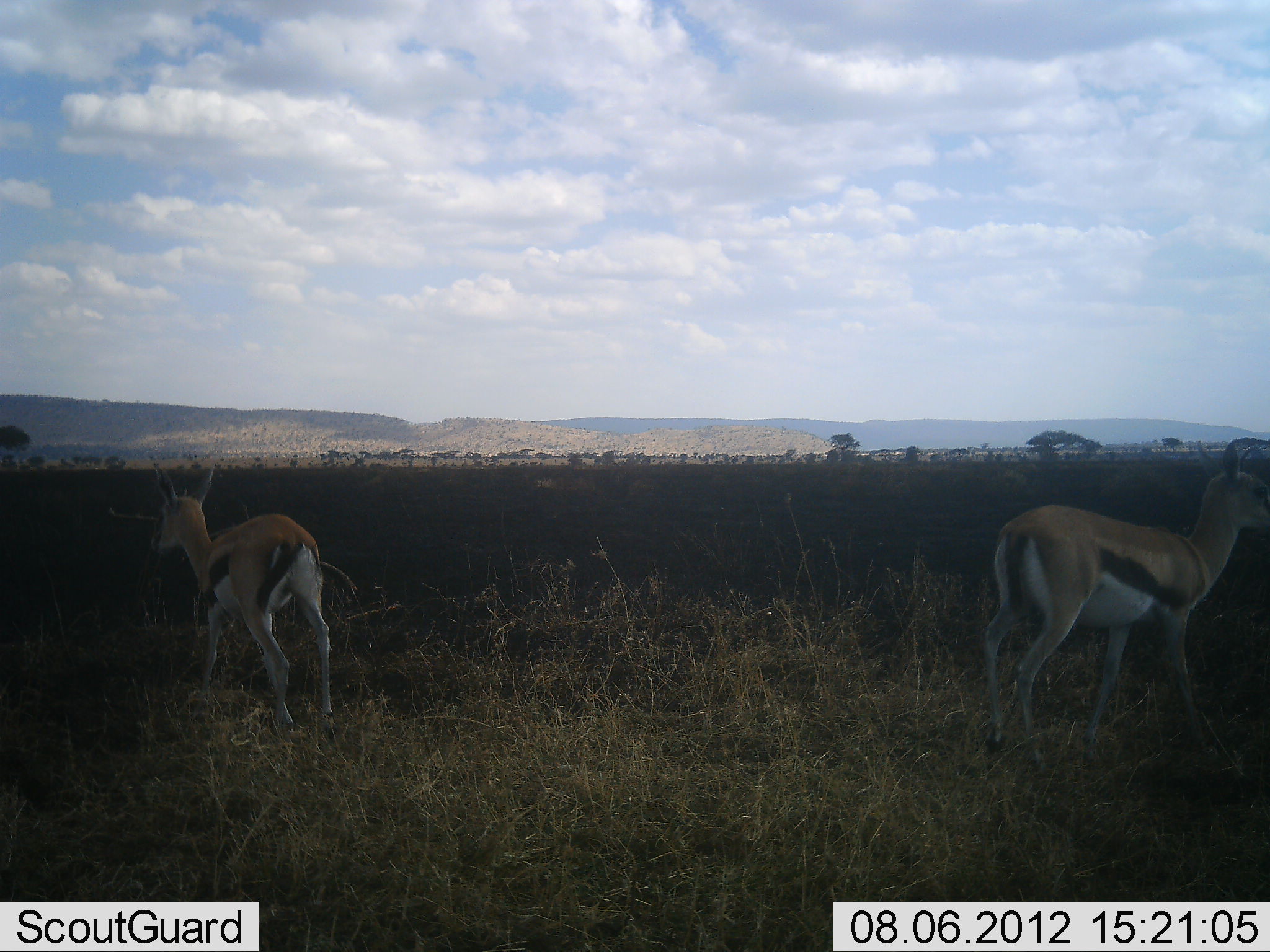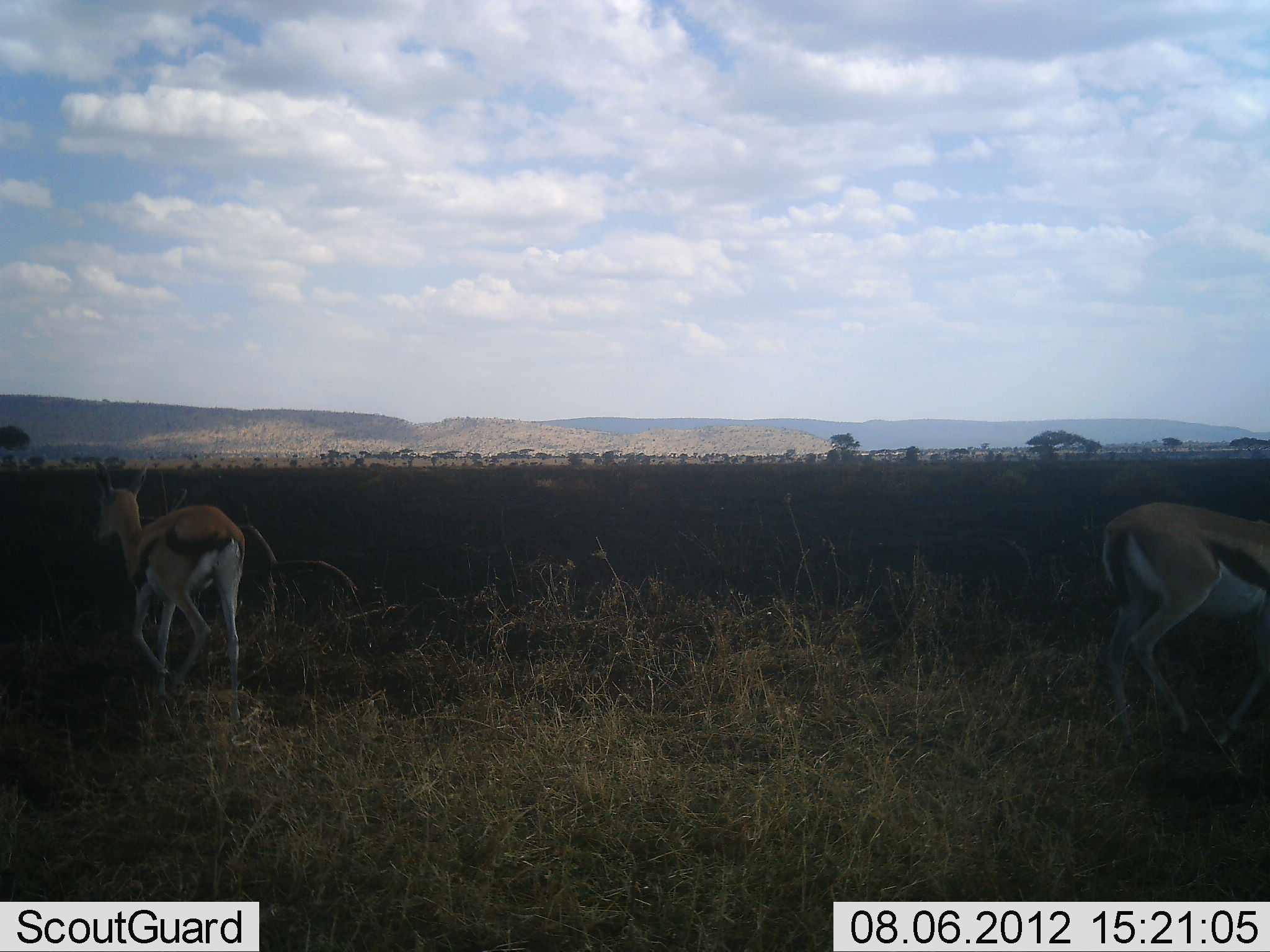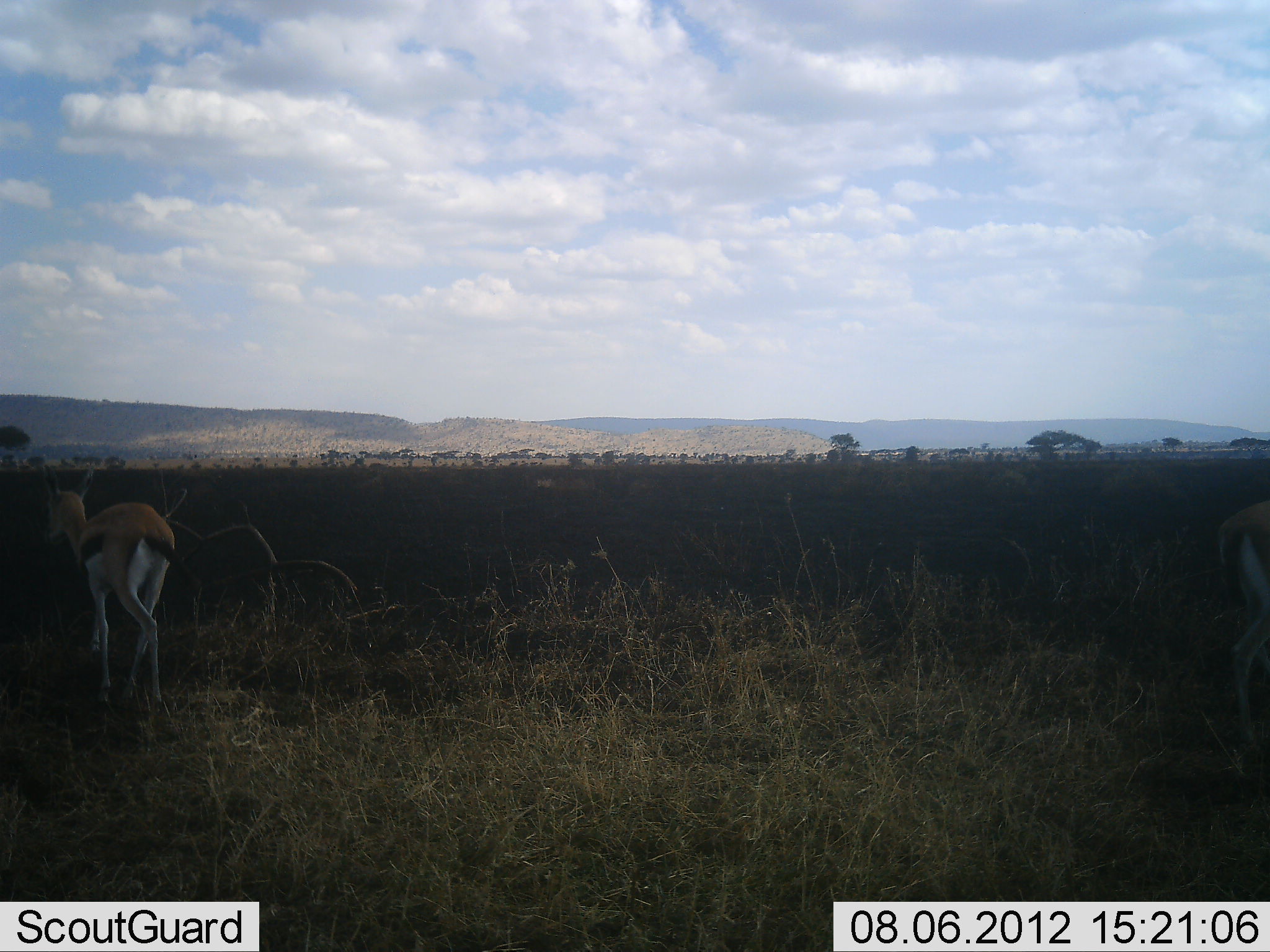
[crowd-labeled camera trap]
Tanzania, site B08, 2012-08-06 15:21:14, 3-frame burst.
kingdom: Animalia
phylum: Chordata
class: Mammalia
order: Artiodactyla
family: Bovidae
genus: Eudorcas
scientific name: Eudorcas thomsonii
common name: thomson's gazelle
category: gazellethomsons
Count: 2.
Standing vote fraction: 0%.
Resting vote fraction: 0%.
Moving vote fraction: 100%.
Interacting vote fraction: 0%.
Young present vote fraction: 10%.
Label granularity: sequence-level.